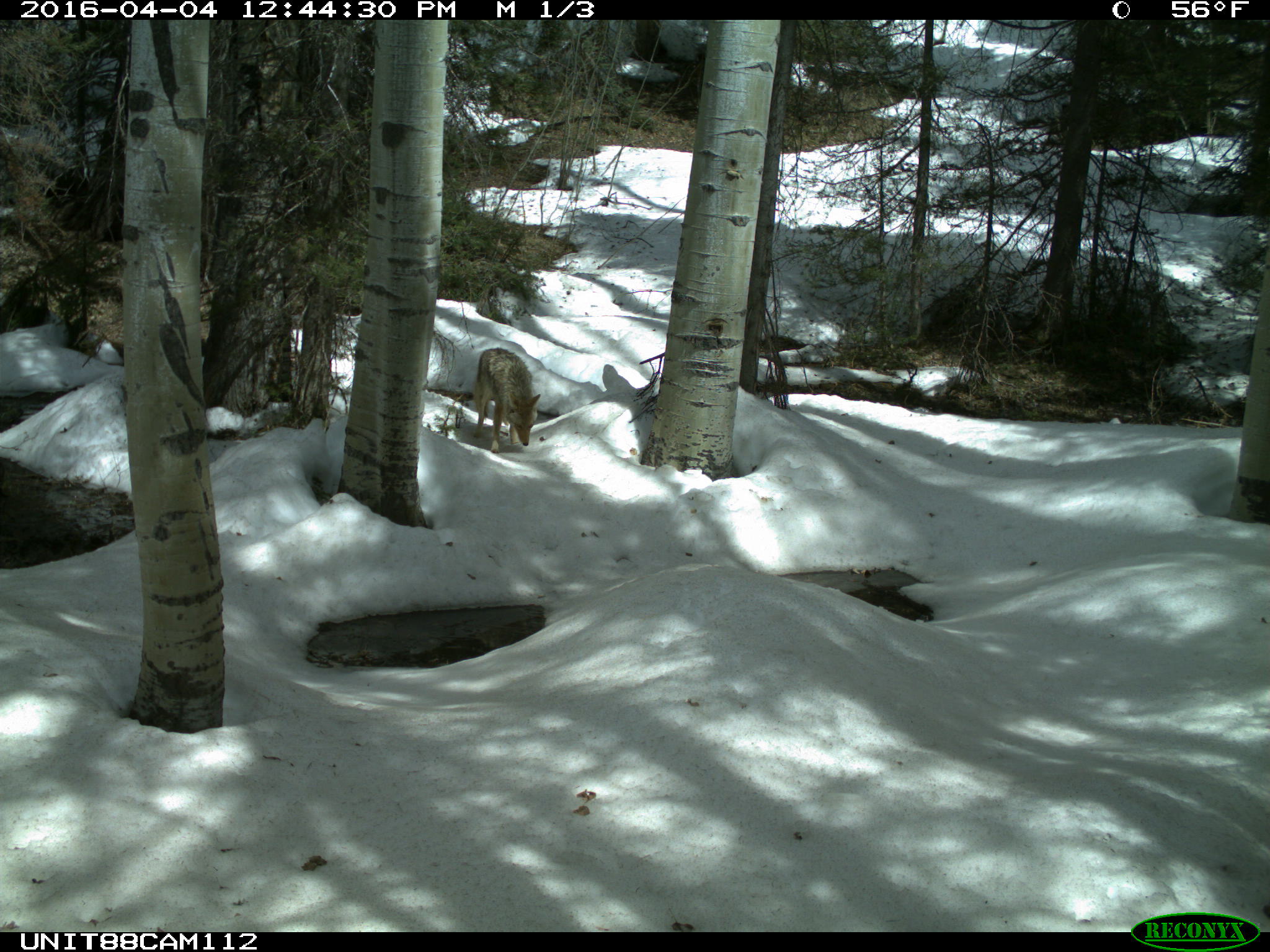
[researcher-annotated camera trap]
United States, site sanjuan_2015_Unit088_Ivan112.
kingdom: Animalia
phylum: Chordata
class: Mammalia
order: Carnivora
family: Canidae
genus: Canis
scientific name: Canis latrans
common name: coyote